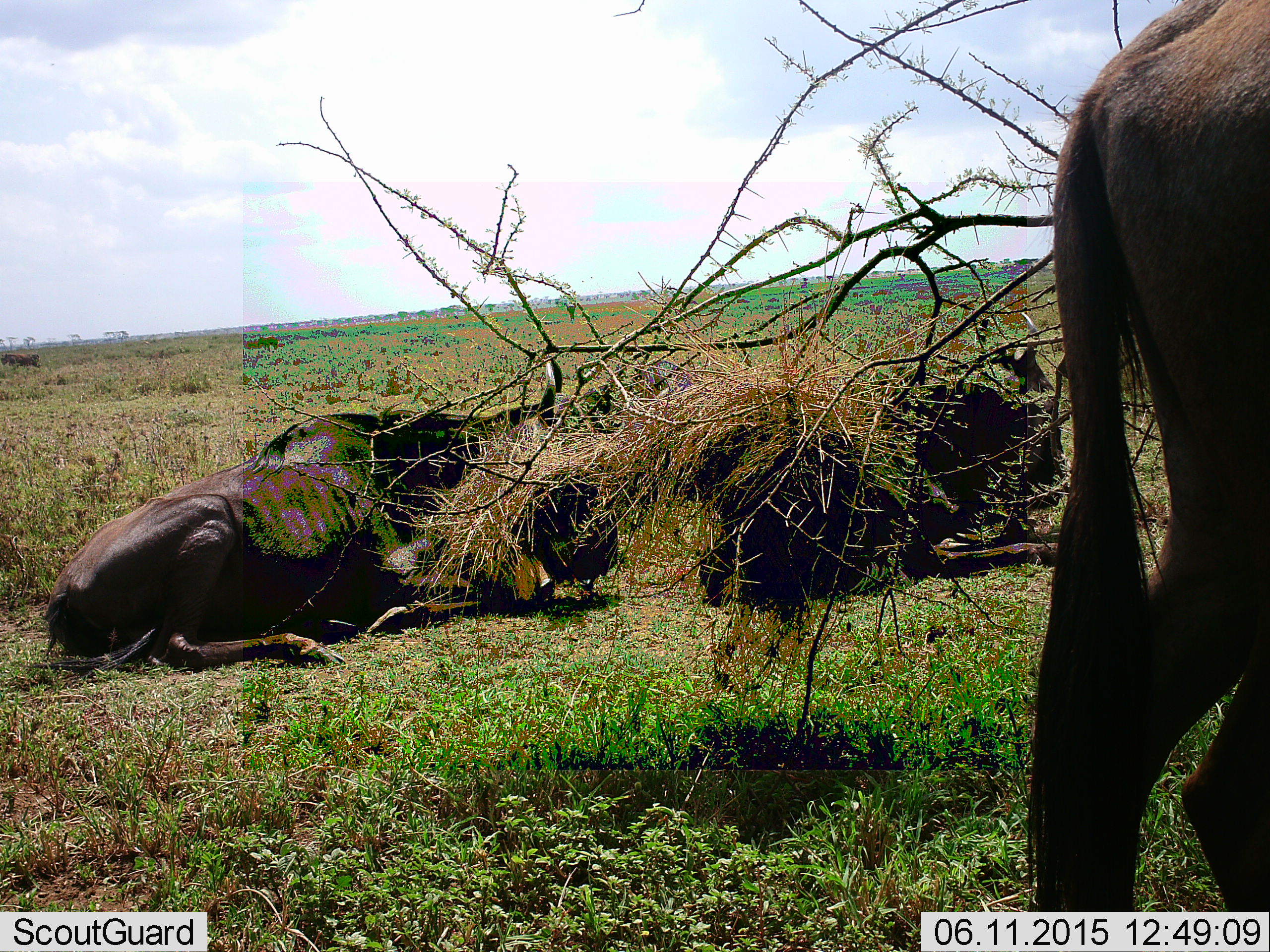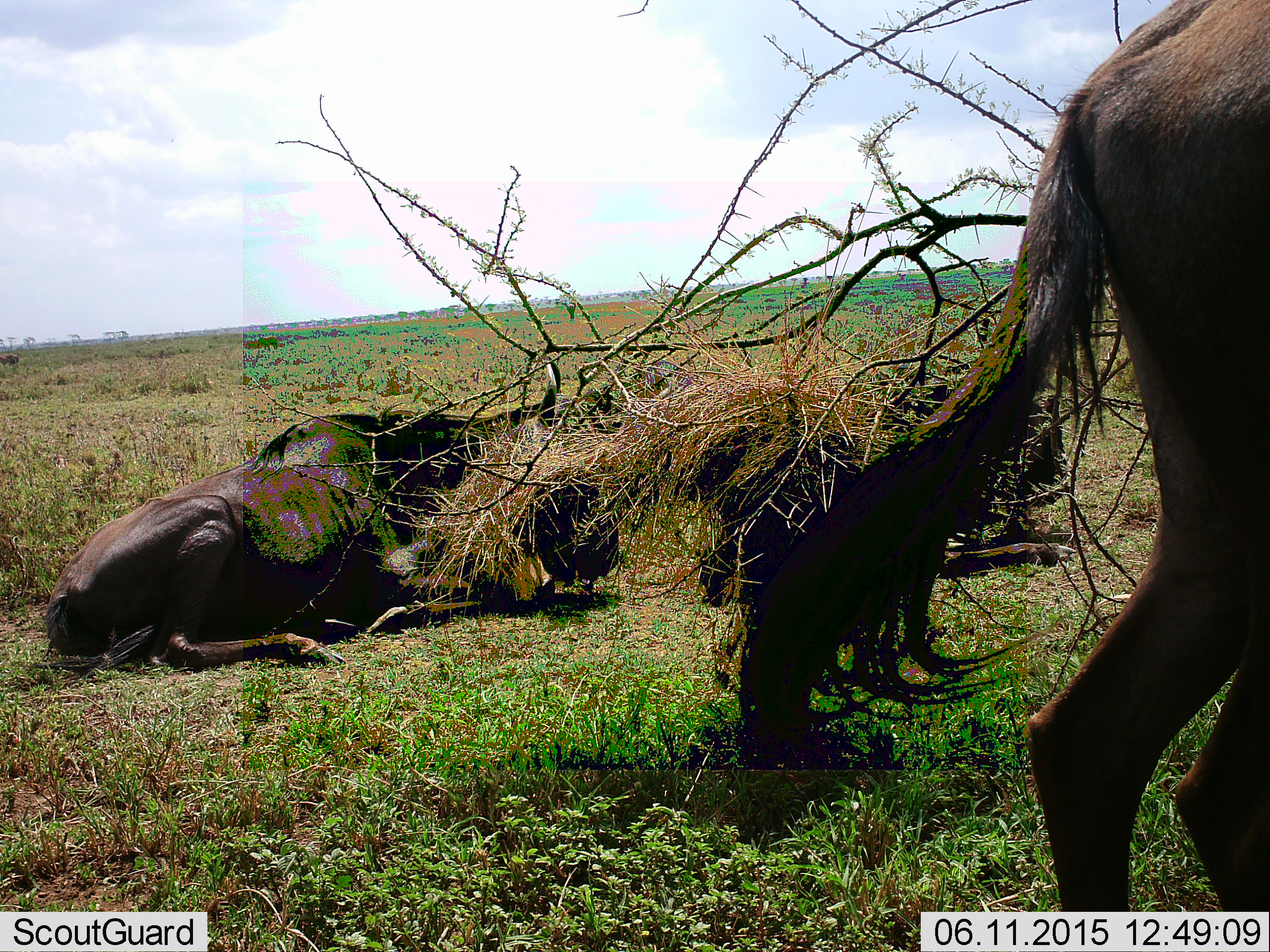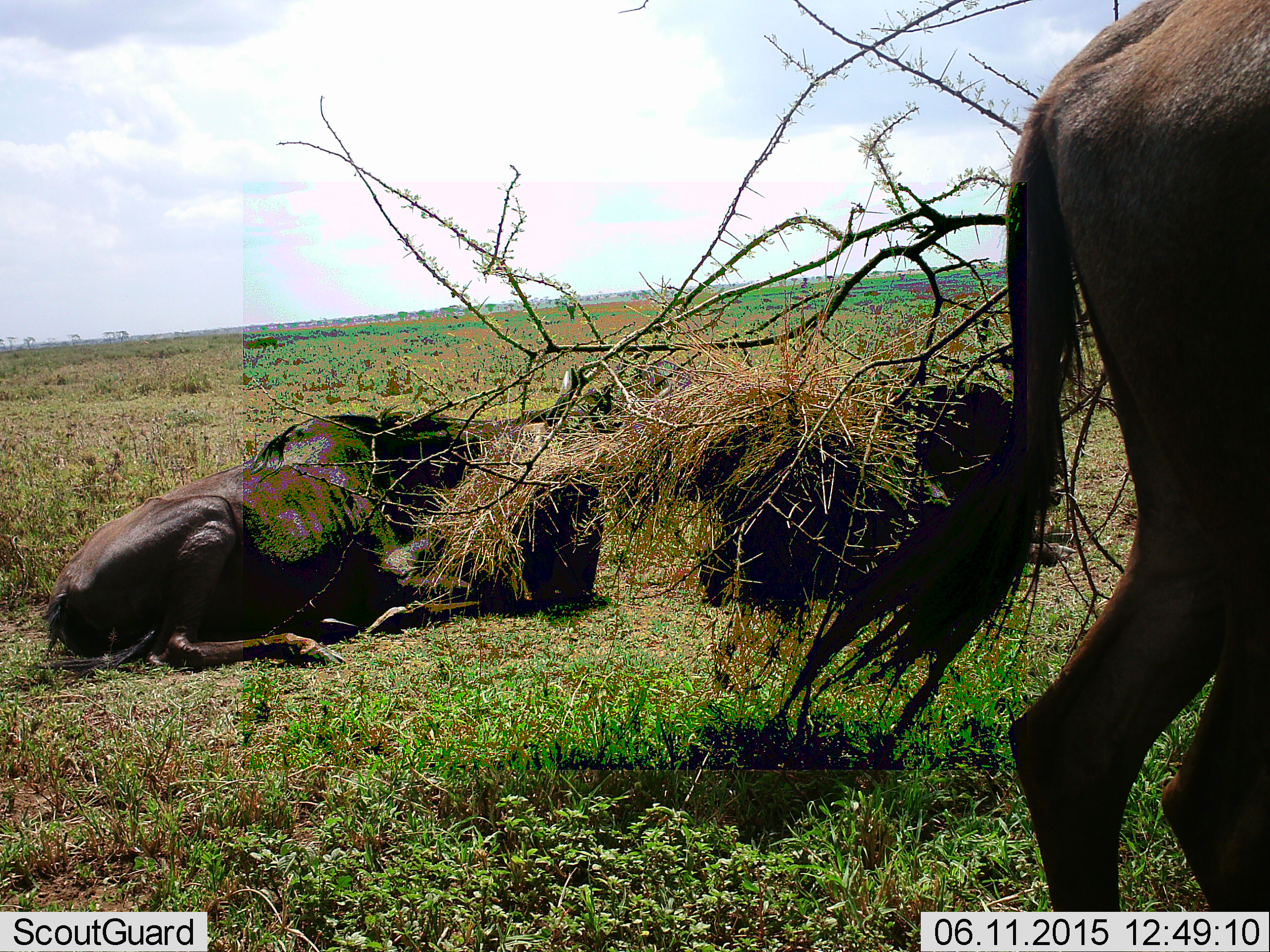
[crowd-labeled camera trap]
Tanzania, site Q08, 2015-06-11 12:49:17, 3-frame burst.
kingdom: Animalia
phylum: Chordata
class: Mammalia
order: Artiodactyla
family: Bovidae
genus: Connochaetes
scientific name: Connochaetes taurinus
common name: blue wildebeest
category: wildebeest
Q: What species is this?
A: Wildebeest (blue wildebeest) (Connochaetes taurinus).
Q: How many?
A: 3.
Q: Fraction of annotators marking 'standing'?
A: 80%.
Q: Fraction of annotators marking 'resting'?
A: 100%.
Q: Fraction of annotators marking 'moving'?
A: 30%.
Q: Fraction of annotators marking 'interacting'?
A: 0%.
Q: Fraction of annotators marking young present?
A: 0%.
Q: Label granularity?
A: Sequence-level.